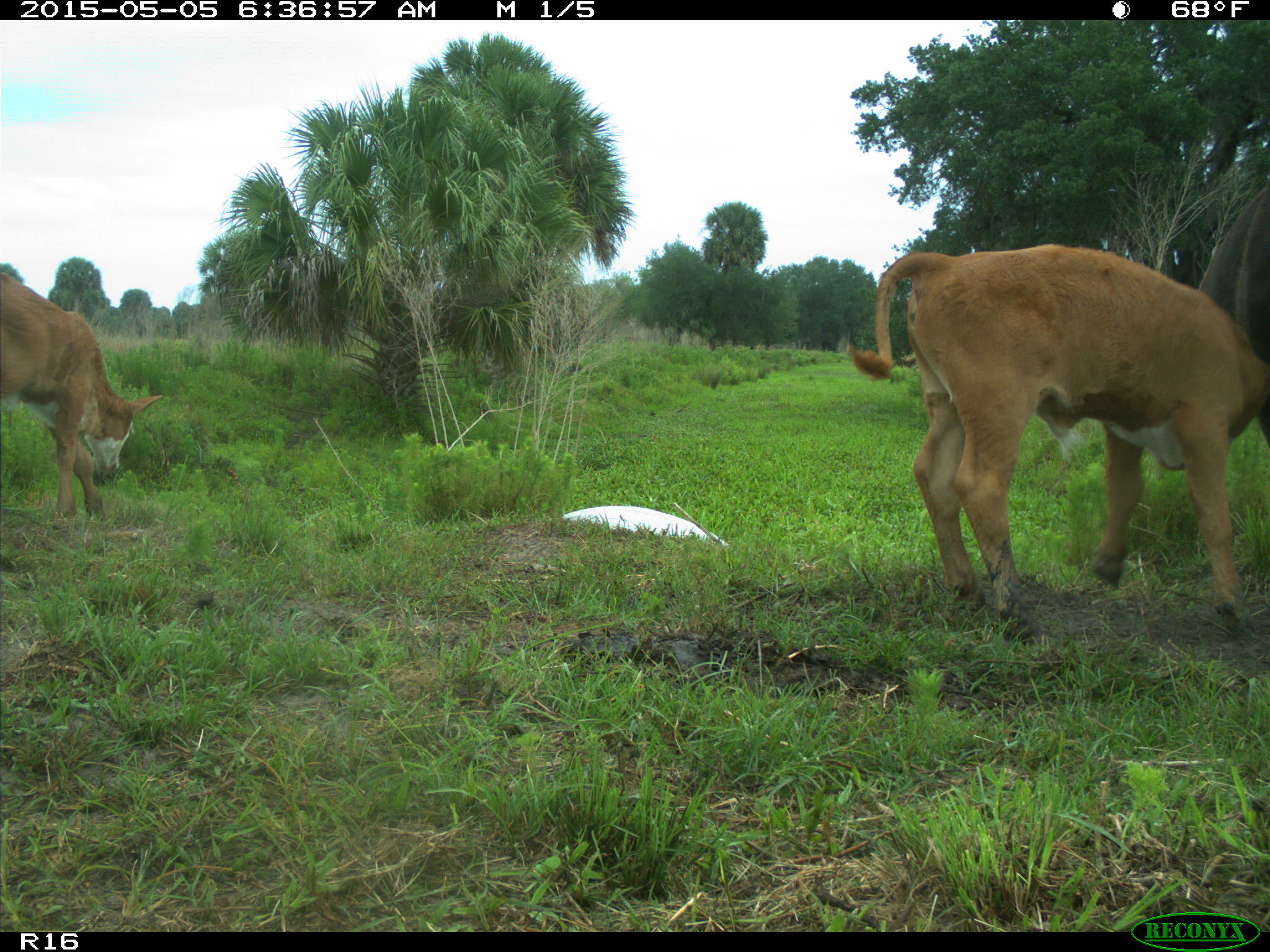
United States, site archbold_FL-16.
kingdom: Animalia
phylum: Chordata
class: Mammalia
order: Artiodactyla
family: Bovidae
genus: Bos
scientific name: Bos taurus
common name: domestic cow